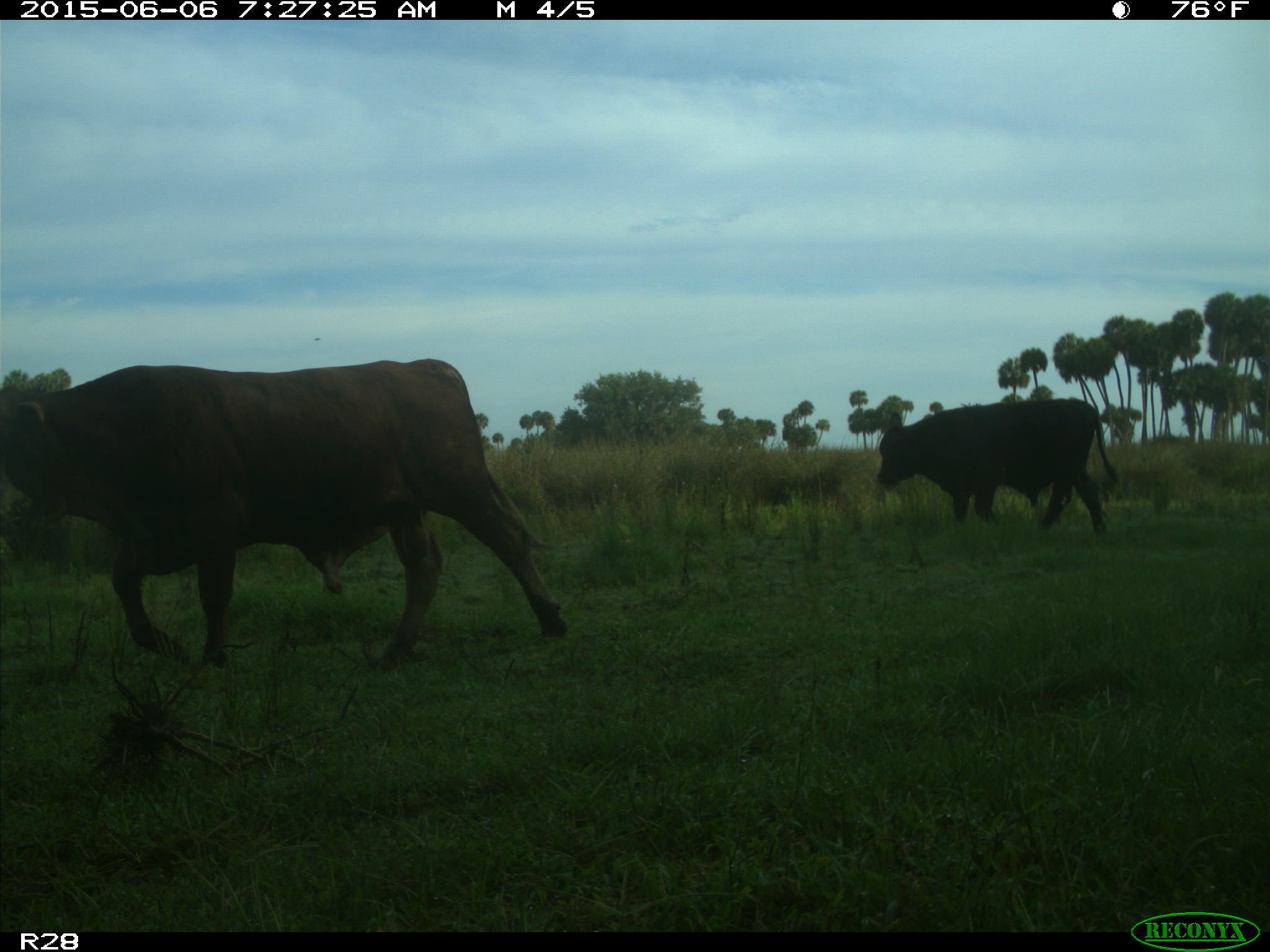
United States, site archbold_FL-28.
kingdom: Animalia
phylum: Chordata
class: Mammalia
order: Artiodactyla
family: Bovidae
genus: Bos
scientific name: Bos taurus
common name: domestic cow